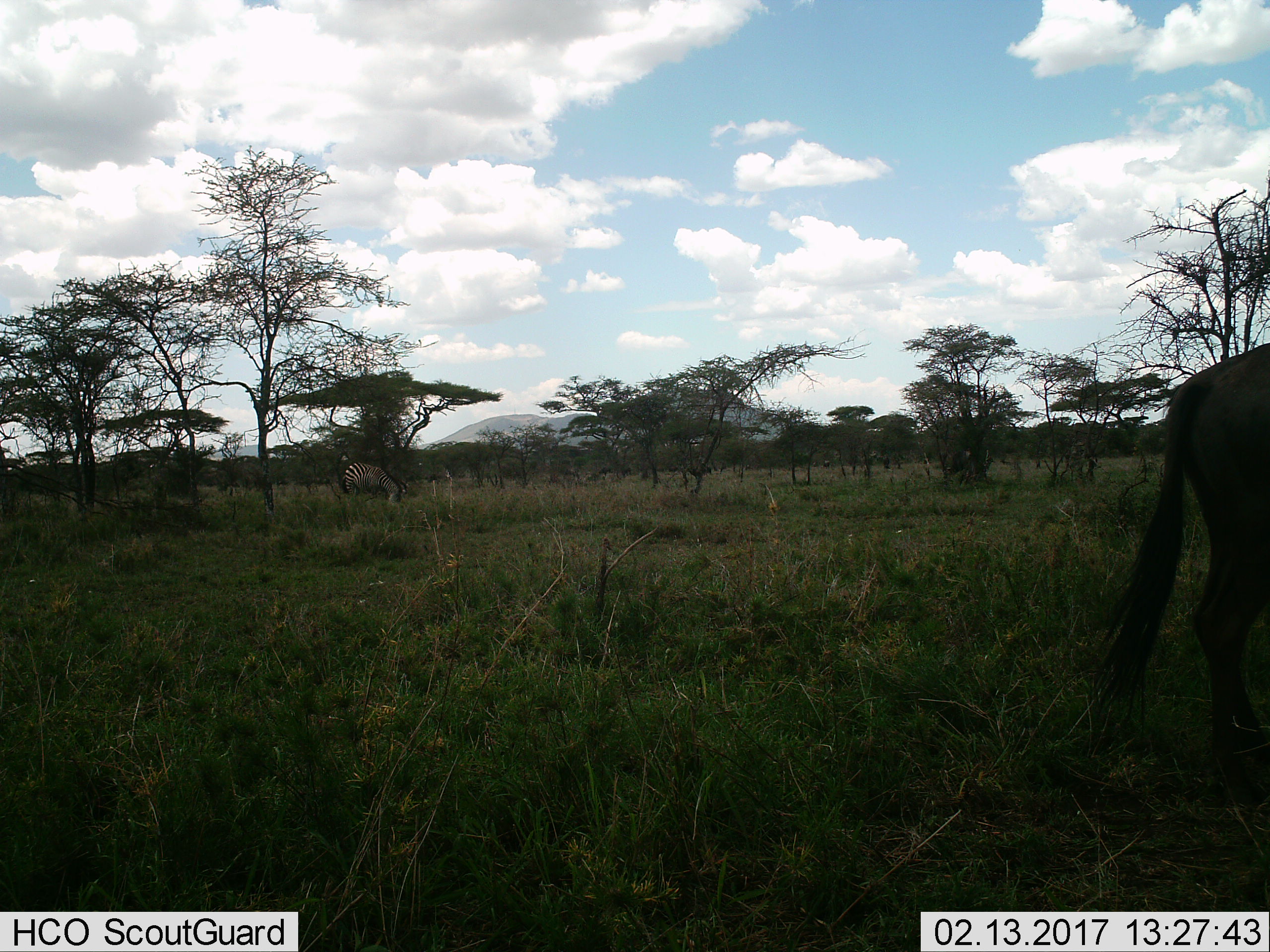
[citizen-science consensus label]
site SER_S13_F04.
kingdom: Animalia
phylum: Chordata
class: Mammalia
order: Perissodactyla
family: Equidae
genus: Equus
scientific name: Equus quagga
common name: plains zebra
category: zebraplains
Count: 1.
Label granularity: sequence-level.